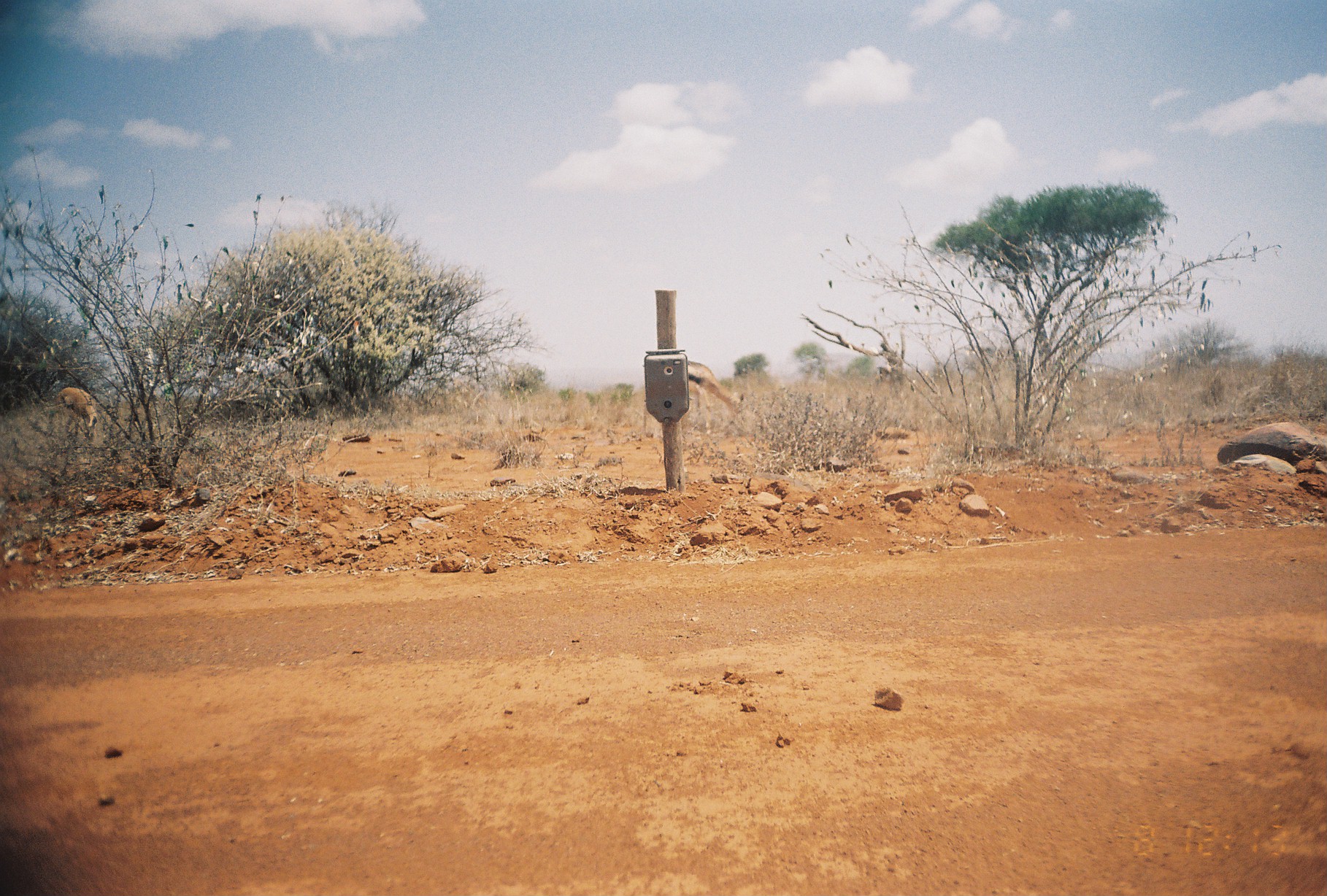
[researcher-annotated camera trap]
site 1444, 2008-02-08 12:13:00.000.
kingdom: Animalia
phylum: Chordata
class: Mammalia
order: Artiodactyla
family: Bovidae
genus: Nanger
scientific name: Nanger granti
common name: grant's gazelle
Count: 3.